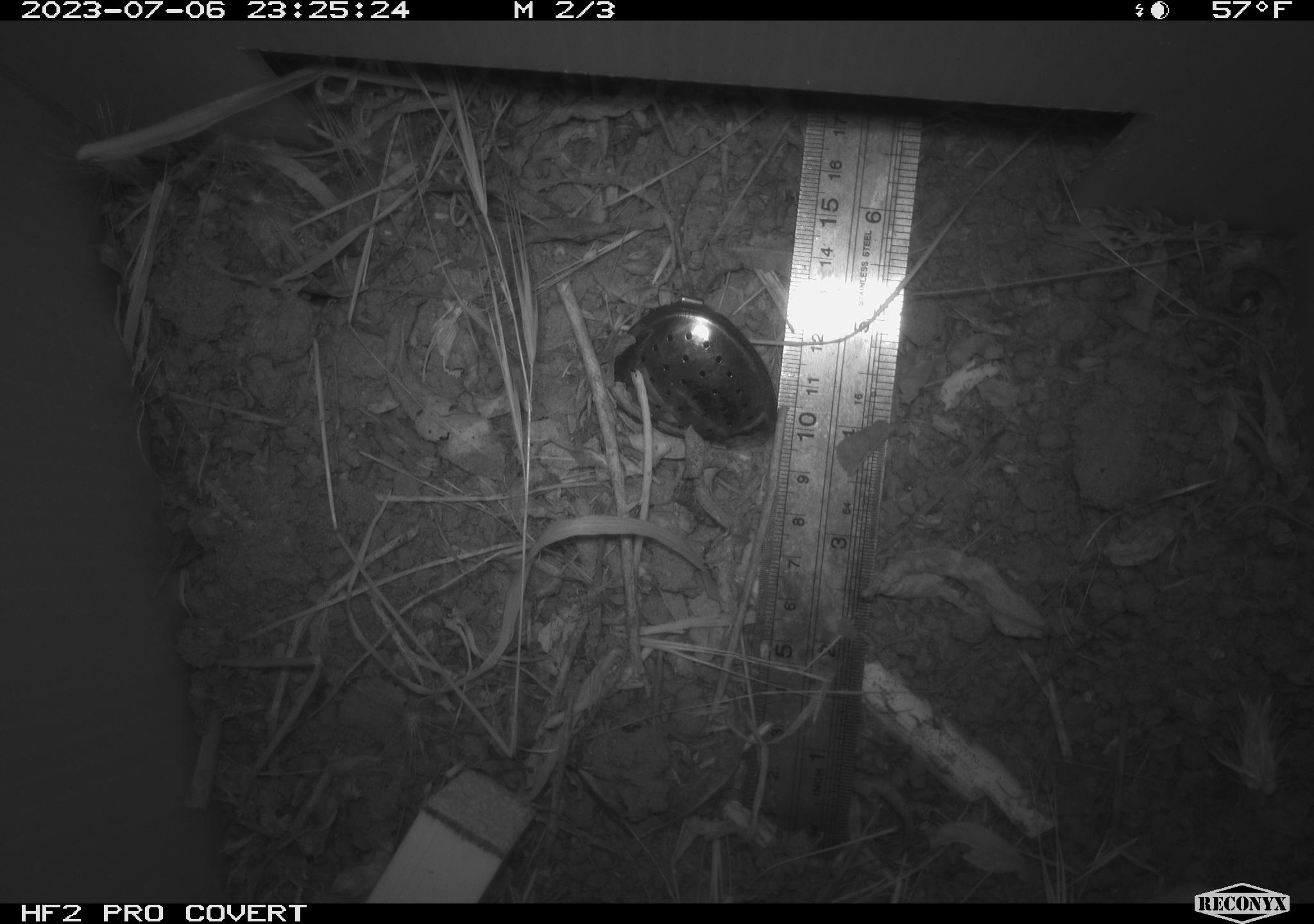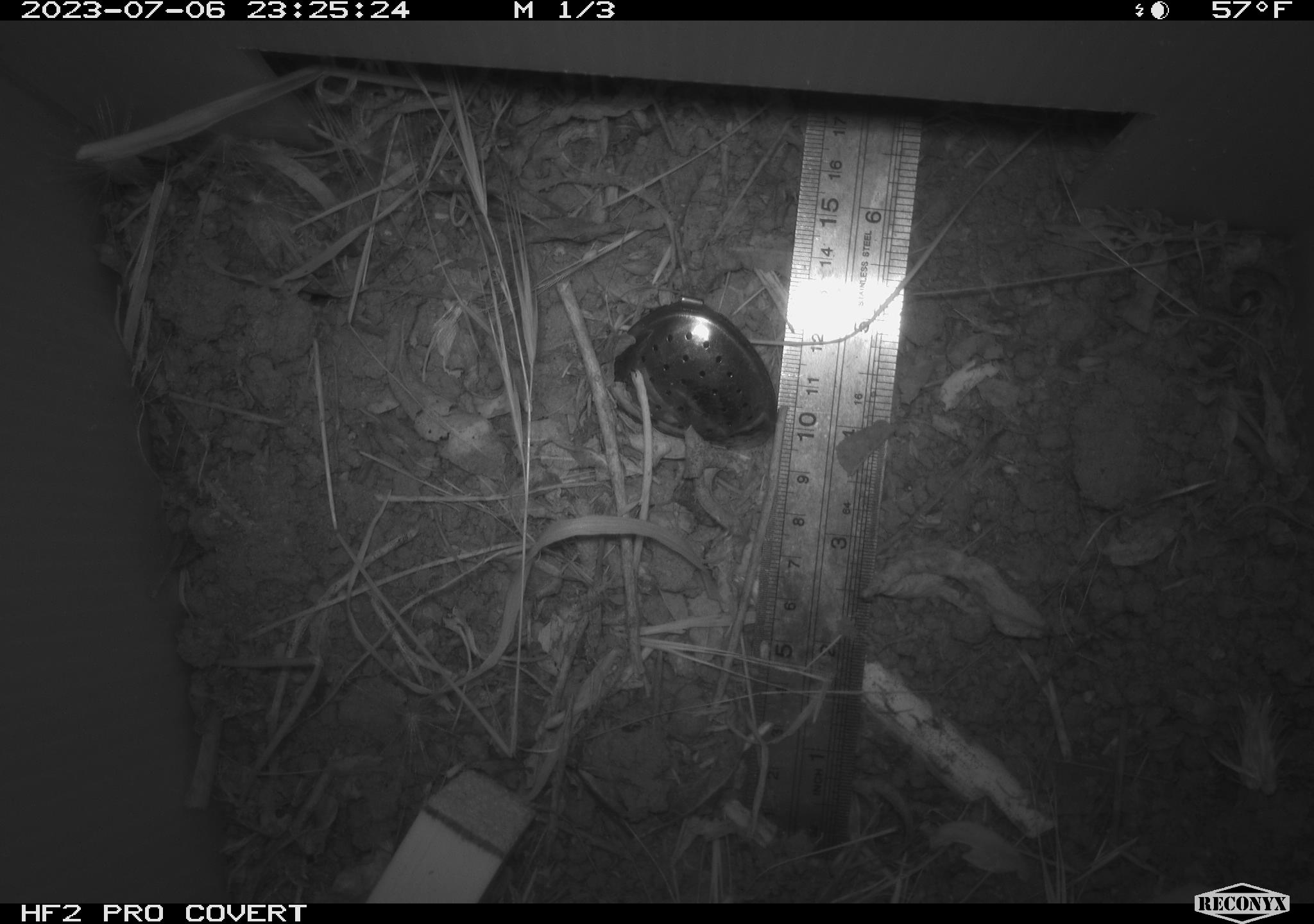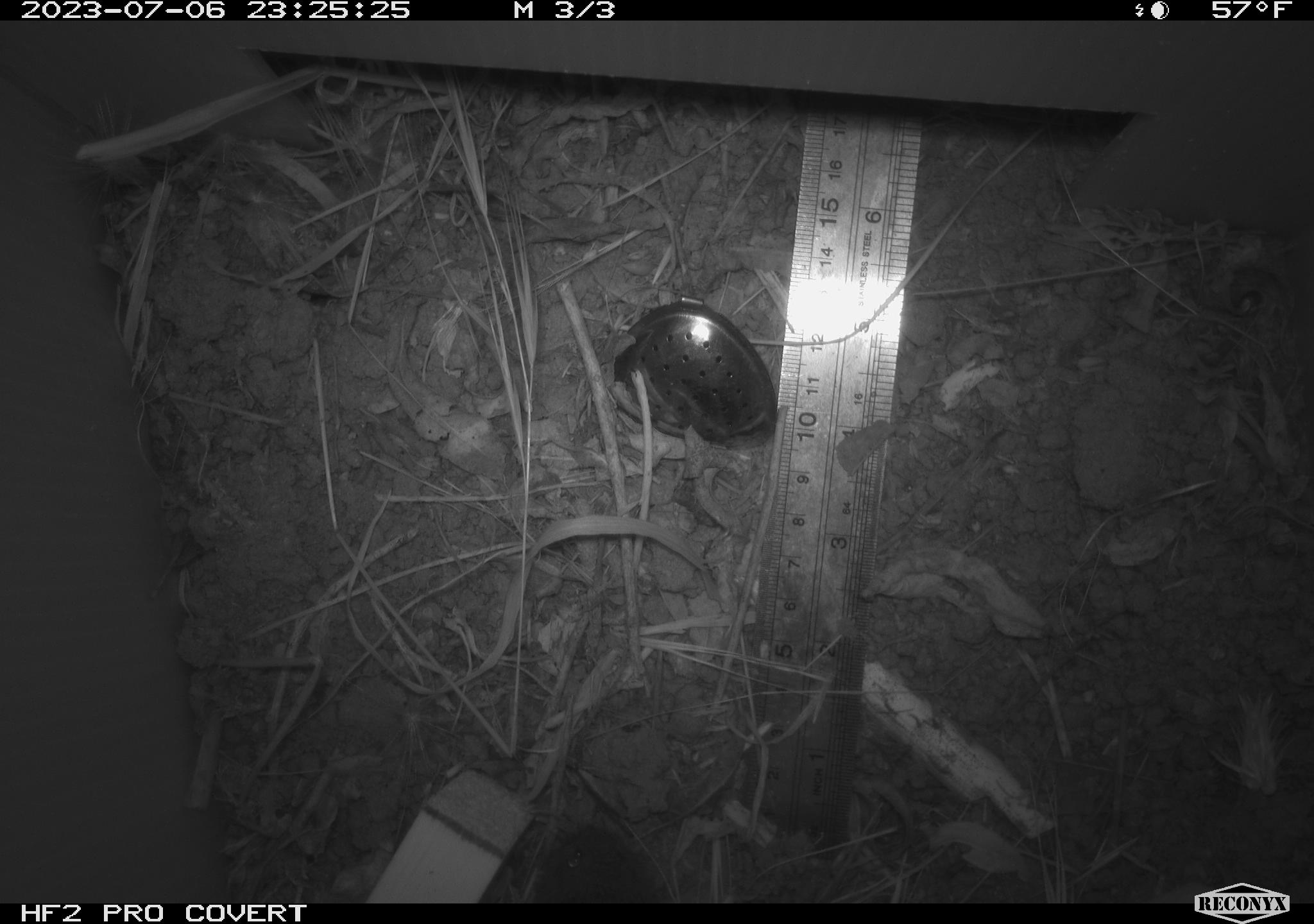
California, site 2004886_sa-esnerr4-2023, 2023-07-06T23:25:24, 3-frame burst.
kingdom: Animalia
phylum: Chordata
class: Mammalia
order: Rodentia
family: Cricetidae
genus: Microtus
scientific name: Microtus californicus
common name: california vole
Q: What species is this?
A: California vole (Microtus californicus).